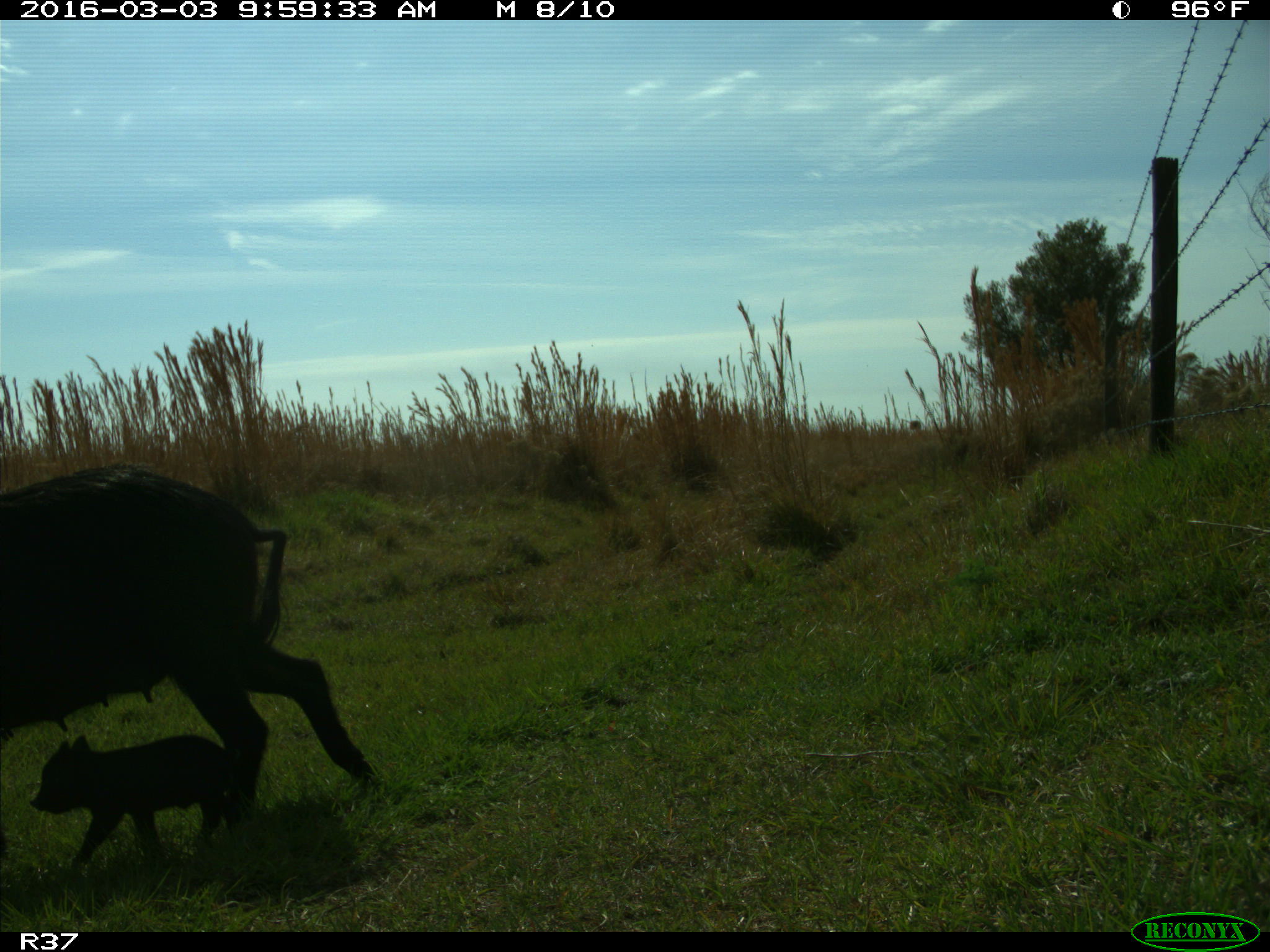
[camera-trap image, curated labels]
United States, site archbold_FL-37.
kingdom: Animalia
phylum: Chordata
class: Mammalia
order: Artiodactyla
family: Suidae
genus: Sus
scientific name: Sus scrofa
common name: wild boar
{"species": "Sus scrofa (wild boar)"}